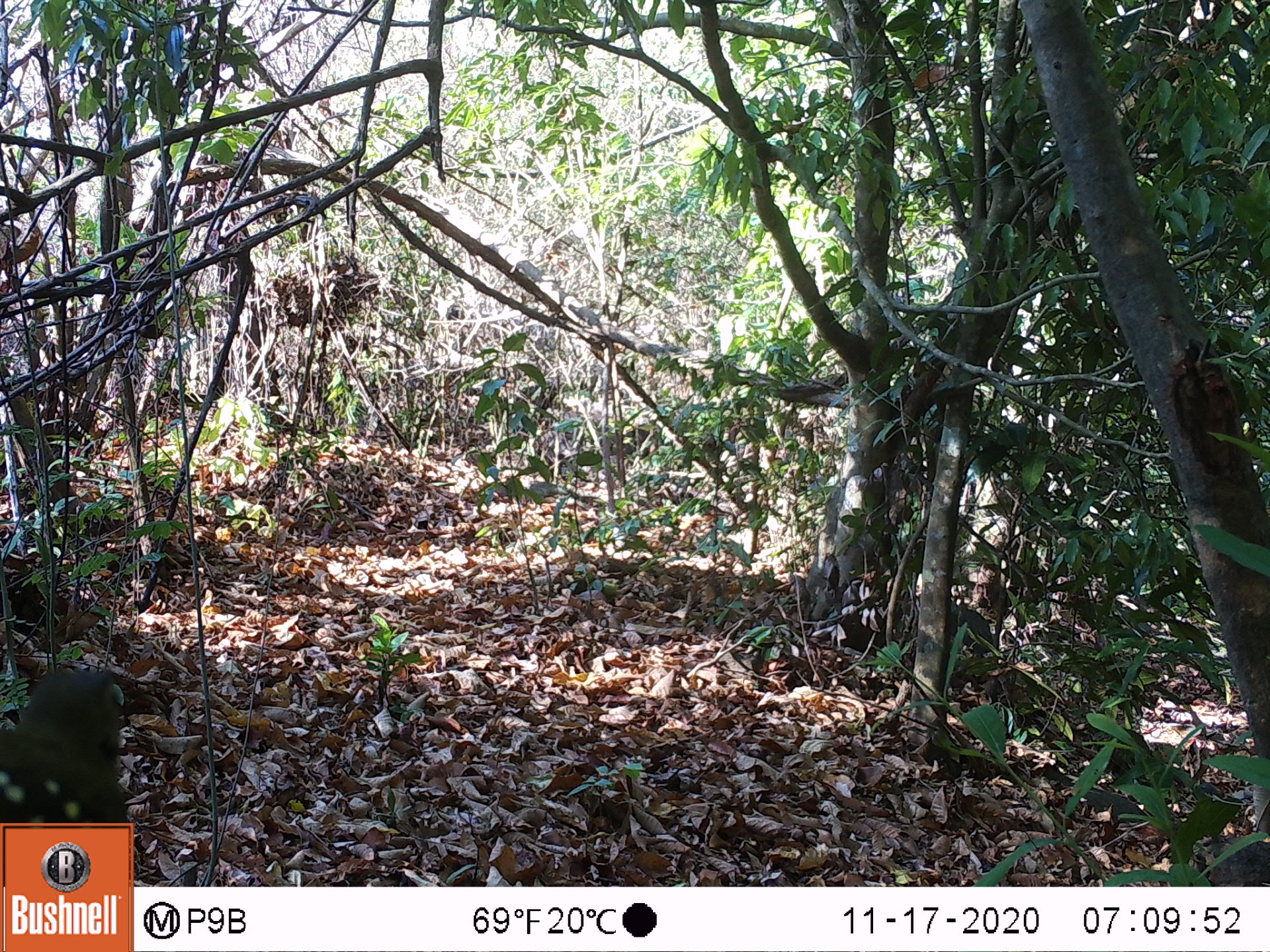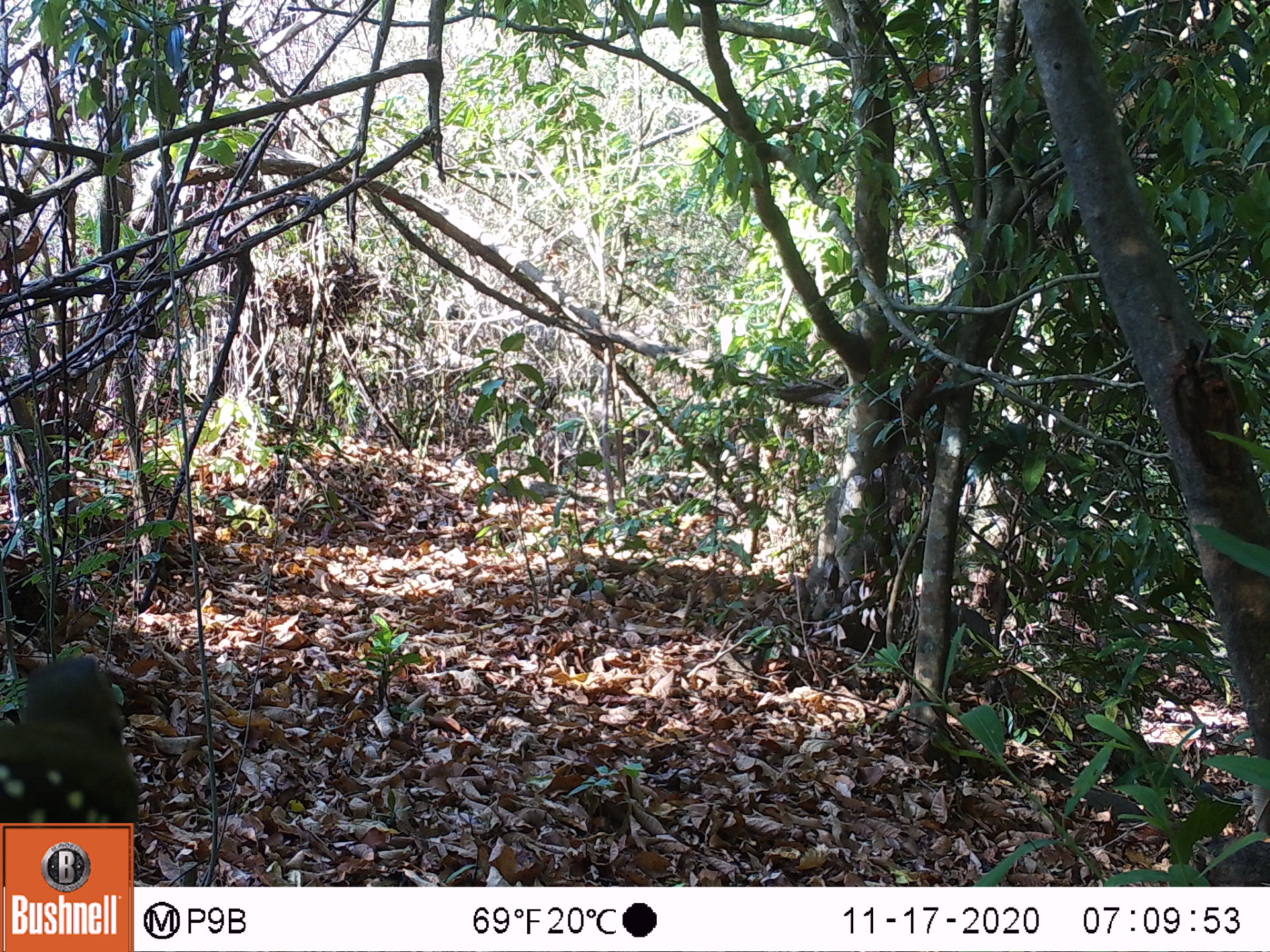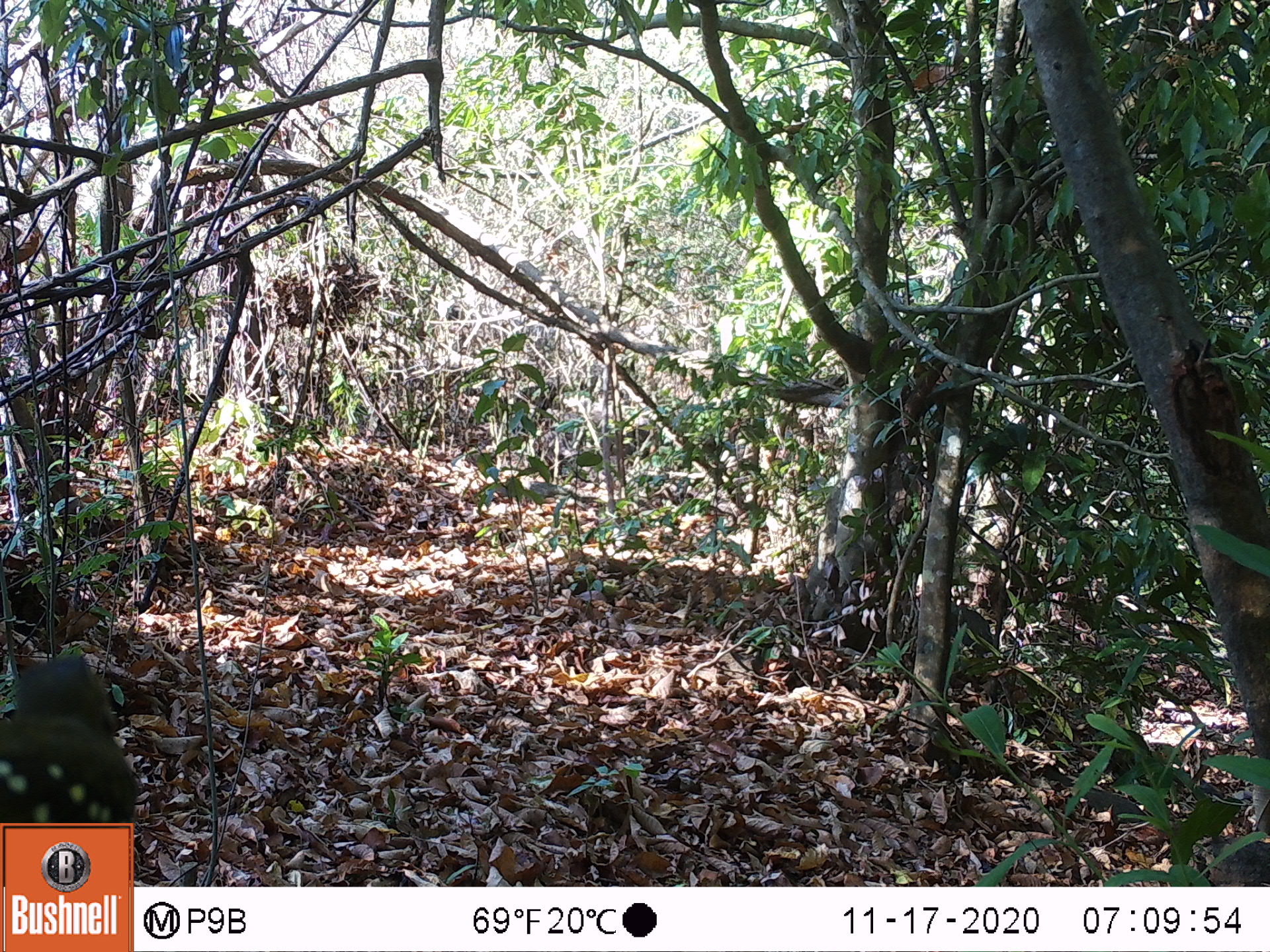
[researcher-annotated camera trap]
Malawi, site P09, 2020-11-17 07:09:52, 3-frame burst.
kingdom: Animalia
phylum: Chordata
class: Aves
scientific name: Aves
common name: bird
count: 1